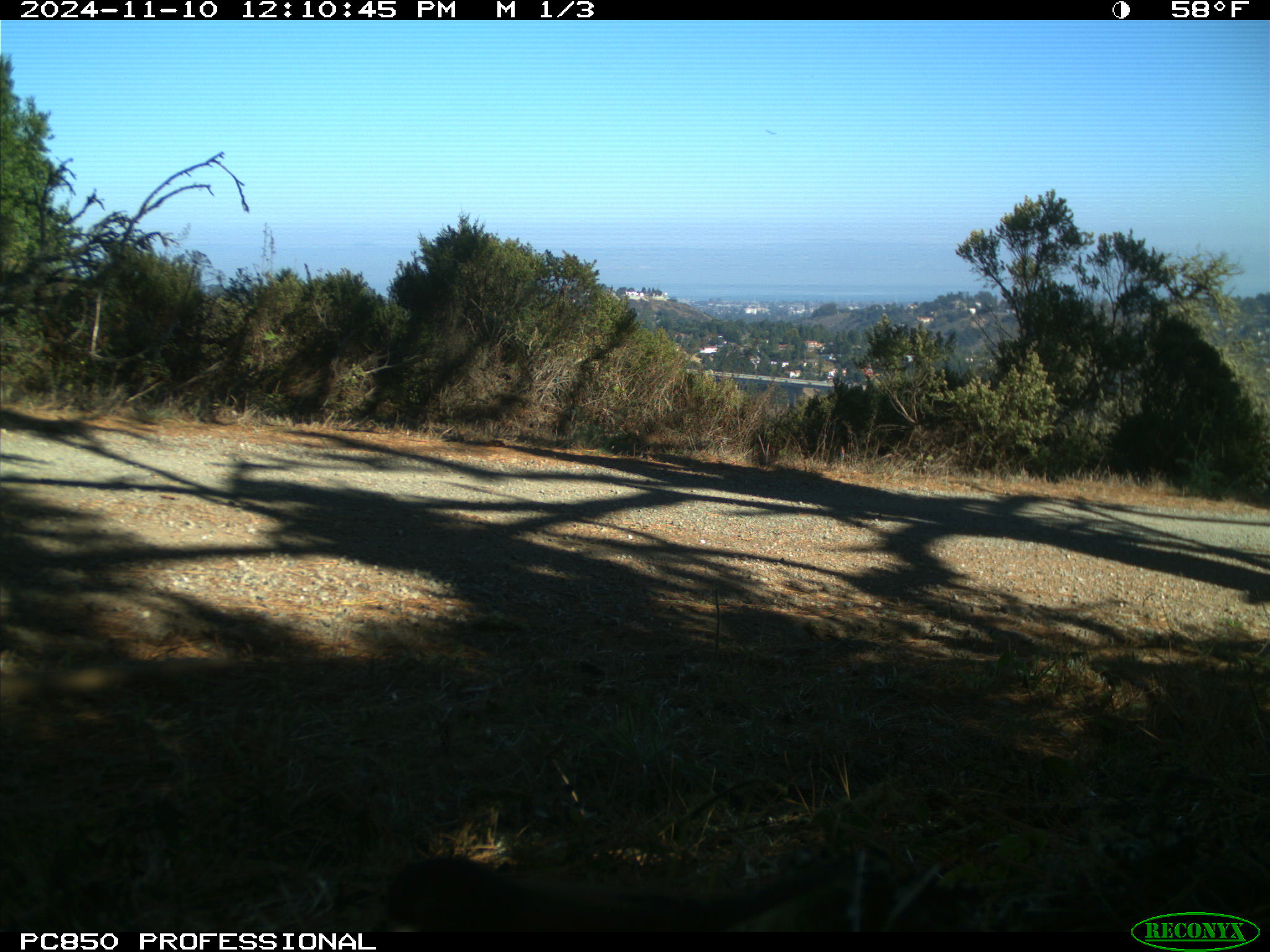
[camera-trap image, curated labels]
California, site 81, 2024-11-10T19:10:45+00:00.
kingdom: Animalia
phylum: Chordata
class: Aves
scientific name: Aves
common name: bird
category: unknown bird